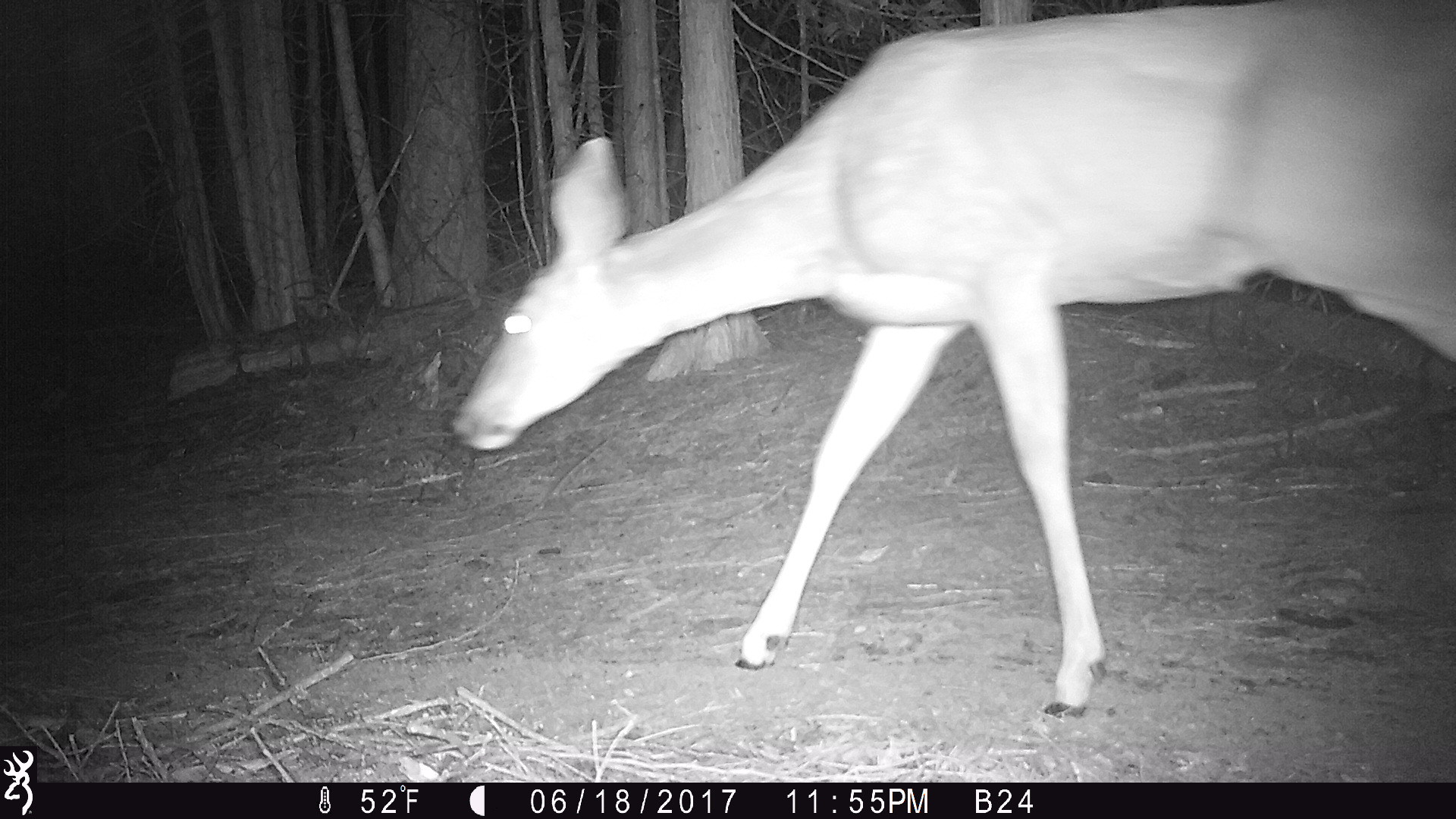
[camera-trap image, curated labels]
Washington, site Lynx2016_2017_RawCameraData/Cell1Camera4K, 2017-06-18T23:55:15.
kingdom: Animalia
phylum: Chordata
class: Mammalia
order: Artiodactyla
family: Cervidae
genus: Odocoileus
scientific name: Odocoileus hemionus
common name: mule deer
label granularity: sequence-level